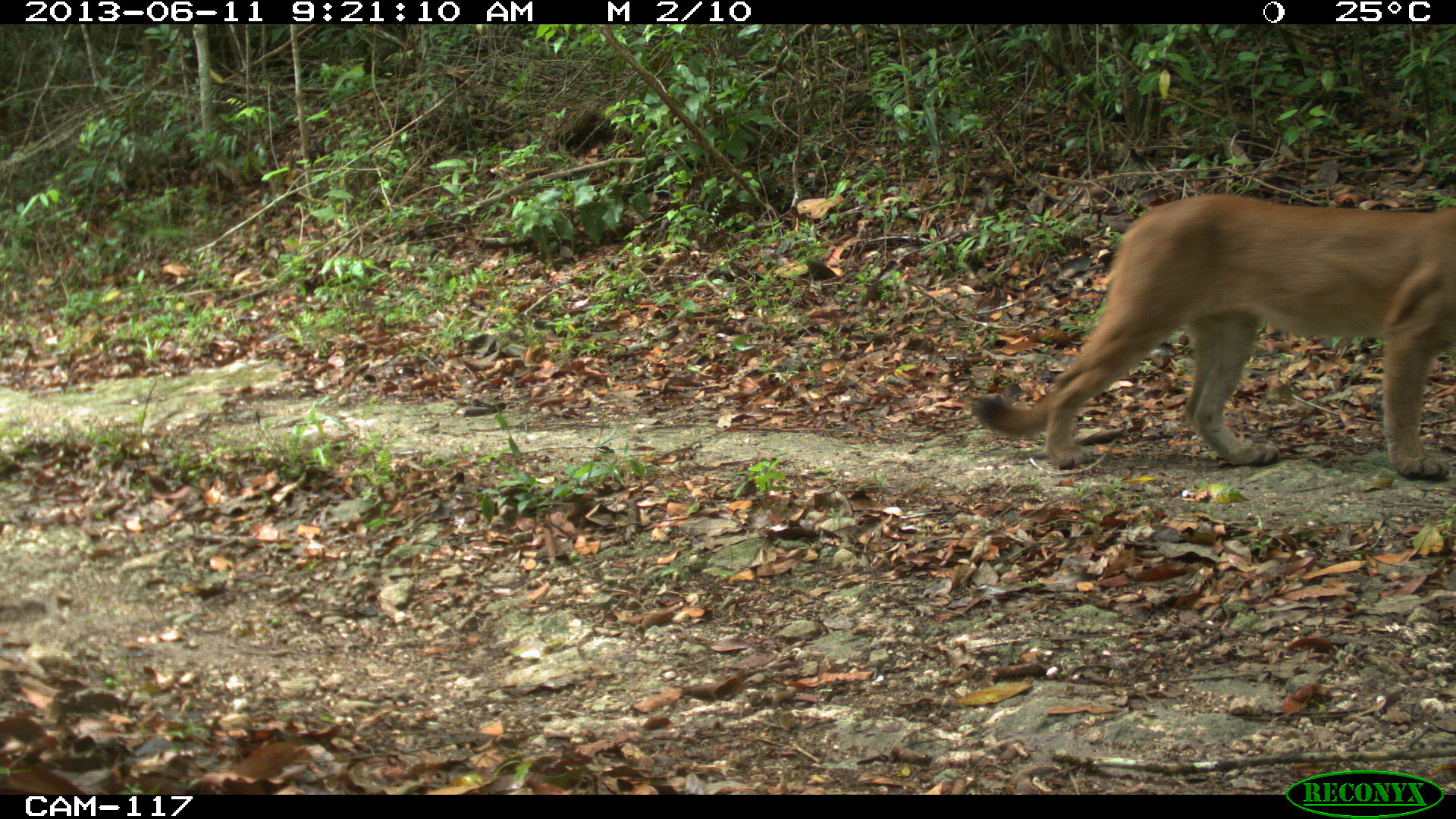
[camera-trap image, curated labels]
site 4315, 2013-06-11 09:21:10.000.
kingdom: Animalia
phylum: Chordata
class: Mammalia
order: Carnivora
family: Felidae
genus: Puma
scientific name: Puma concolor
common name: mountain lion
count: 1